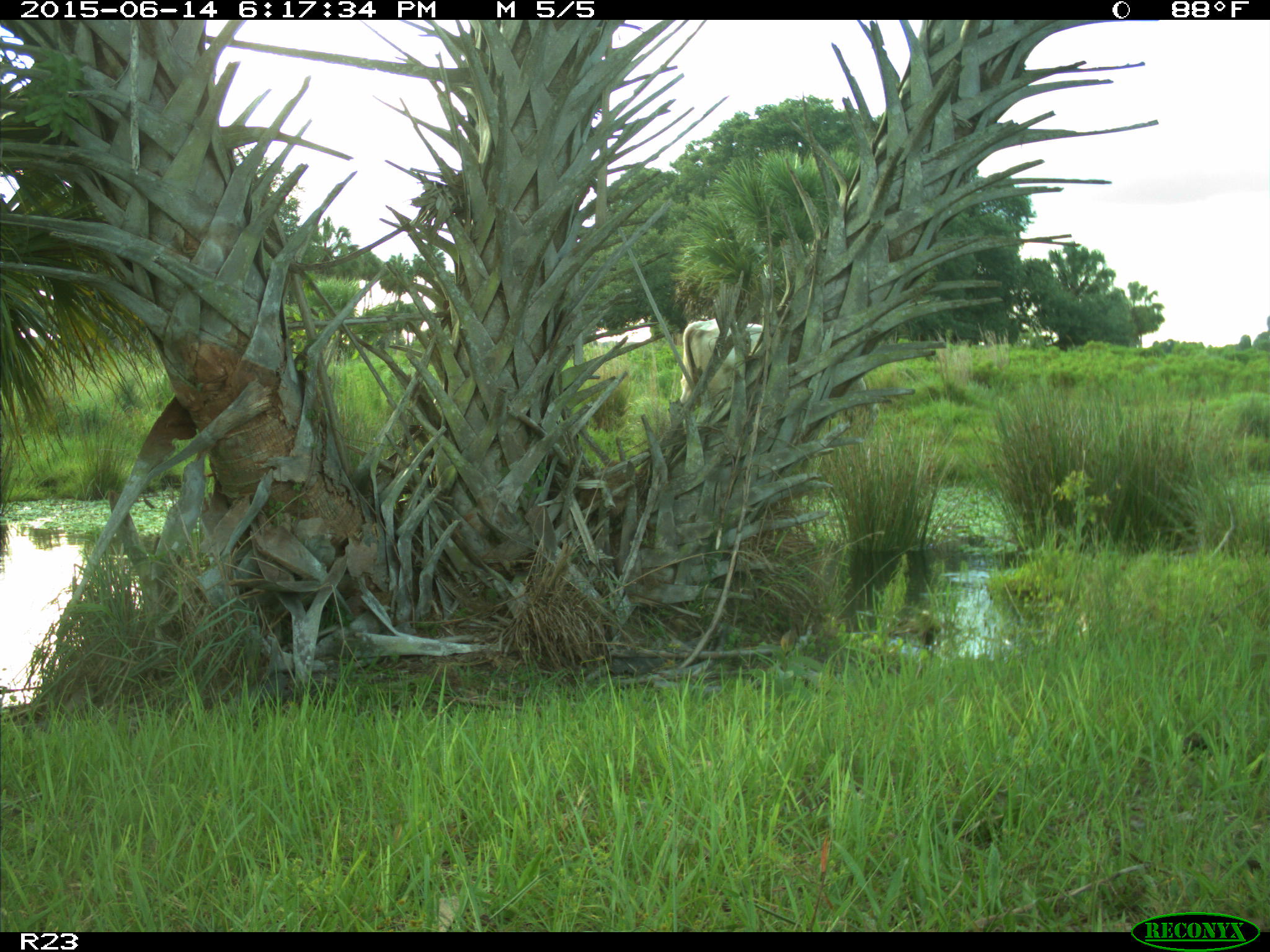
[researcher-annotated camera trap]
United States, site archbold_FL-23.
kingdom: Animalia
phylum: Chordata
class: Mammalia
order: Artiodactyla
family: Bovidae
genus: Bos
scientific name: Bos taurus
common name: domestic cow